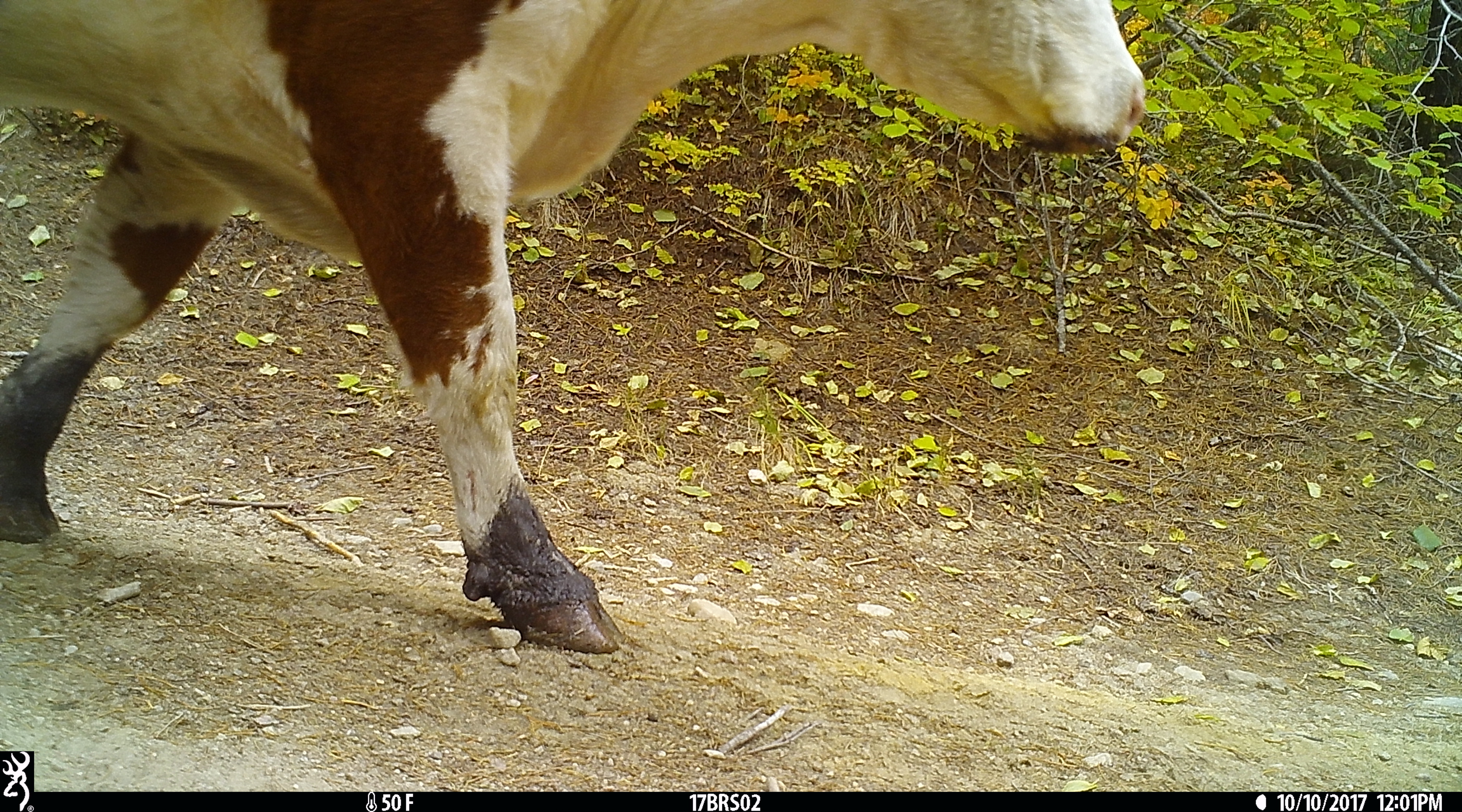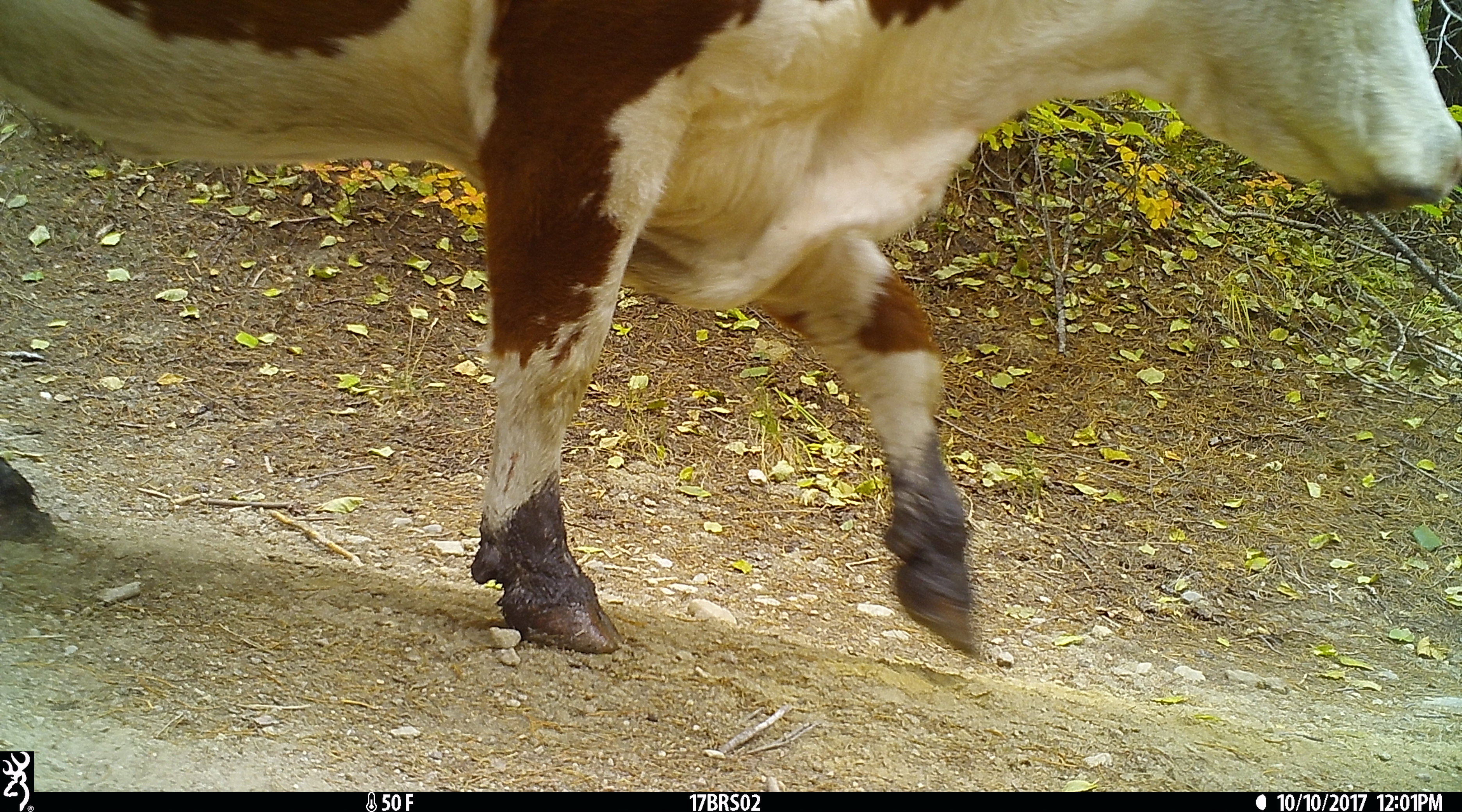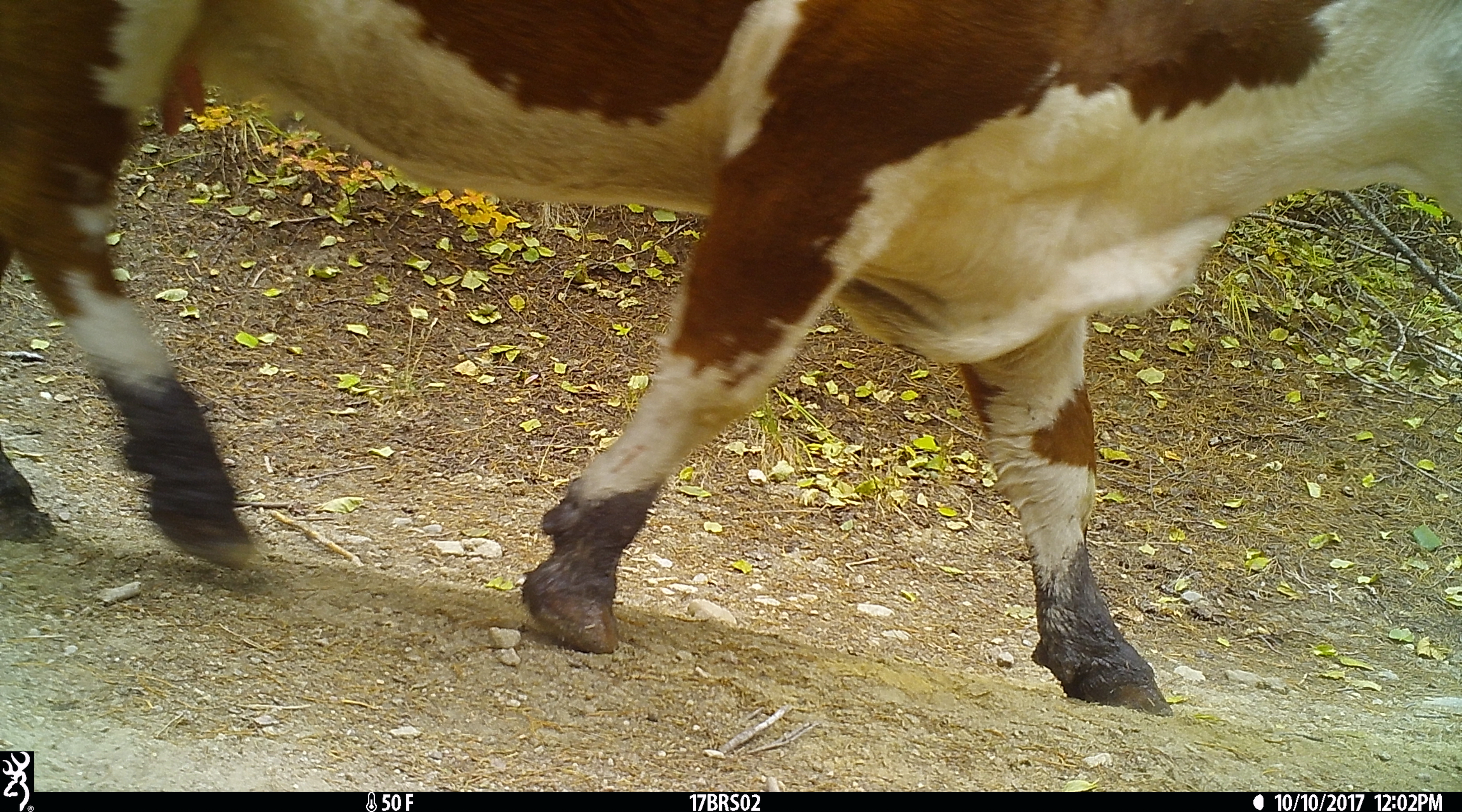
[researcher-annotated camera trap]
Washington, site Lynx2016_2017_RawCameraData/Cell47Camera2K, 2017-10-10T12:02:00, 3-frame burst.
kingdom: Animalia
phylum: Chordata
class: Mammalia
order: Artiodactyla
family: Bovidae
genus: Bos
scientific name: Bos taurus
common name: domestic cattle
Domestic cattle (Bos taurus). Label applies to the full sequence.